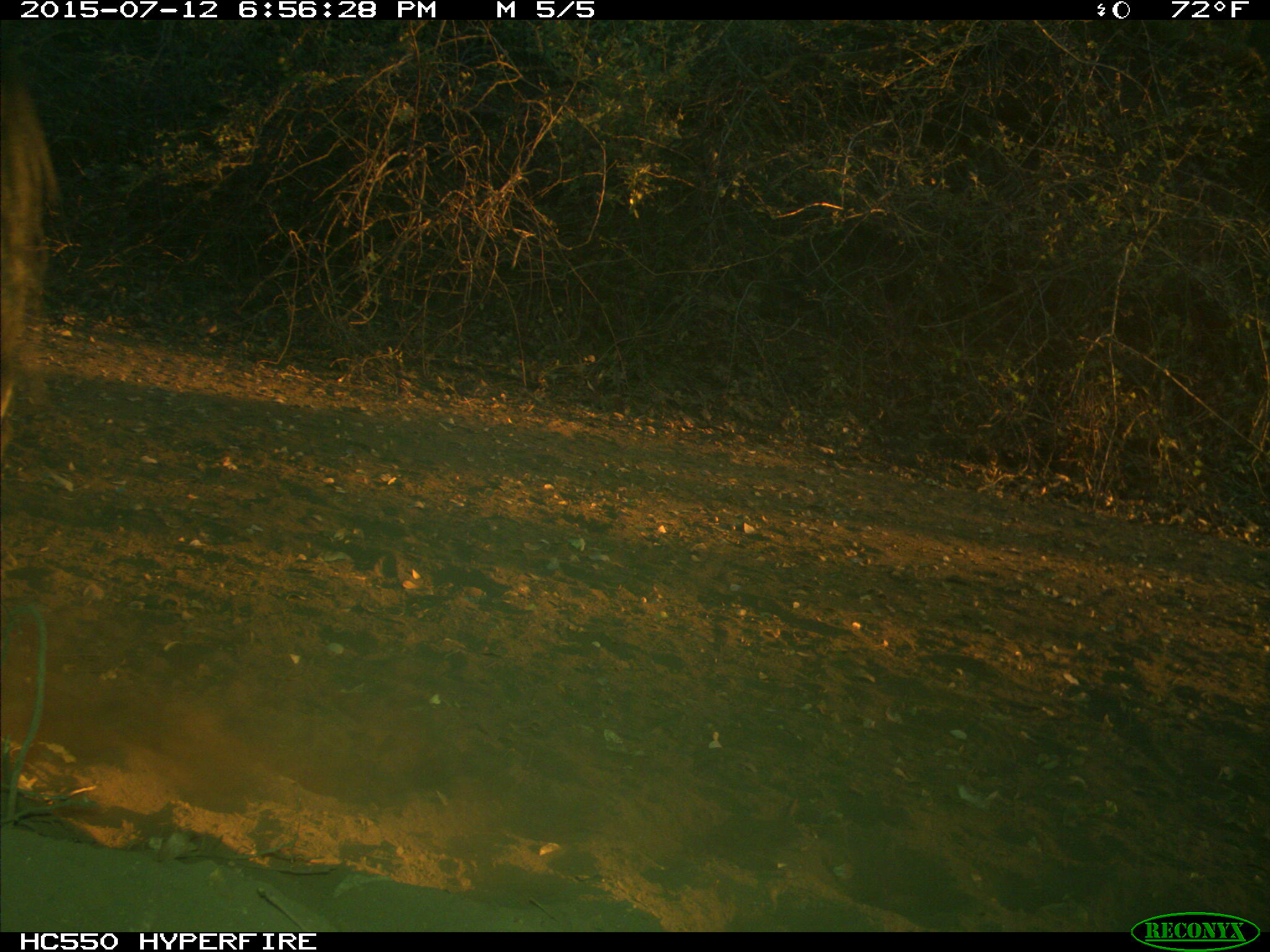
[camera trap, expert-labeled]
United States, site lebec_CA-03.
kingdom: Animalia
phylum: Chordata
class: Mammalia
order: Artiodactyla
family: Bovidae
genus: Bos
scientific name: Bos taurus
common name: domestic cow